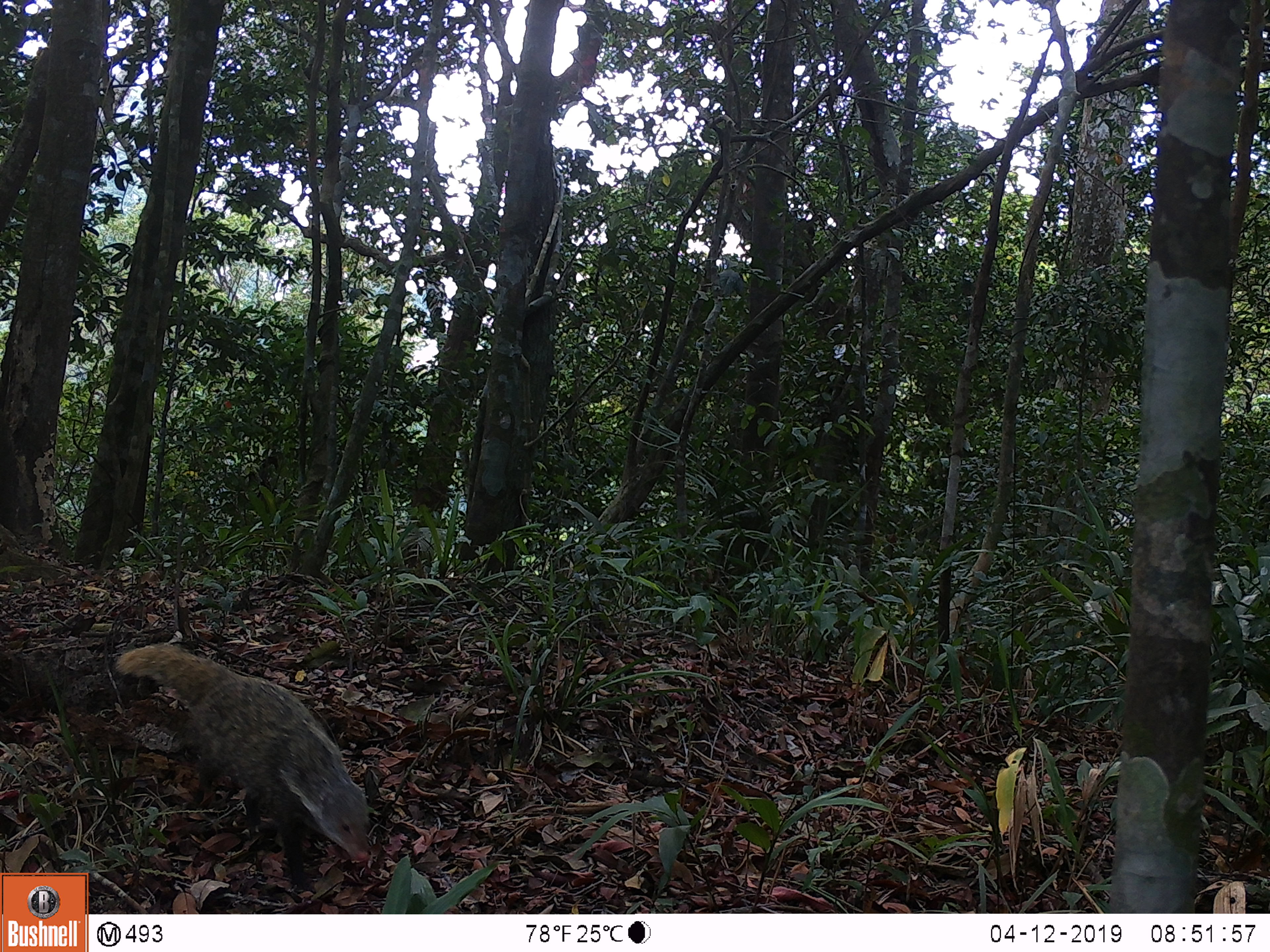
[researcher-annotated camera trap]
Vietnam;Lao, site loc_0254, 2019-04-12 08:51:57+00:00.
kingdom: Animalia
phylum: Chordata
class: Mammalia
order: Carnivora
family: Herpestidae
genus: Urva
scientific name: Urva urva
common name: crab-eating mongoose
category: crab eating mongoose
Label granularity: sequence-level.